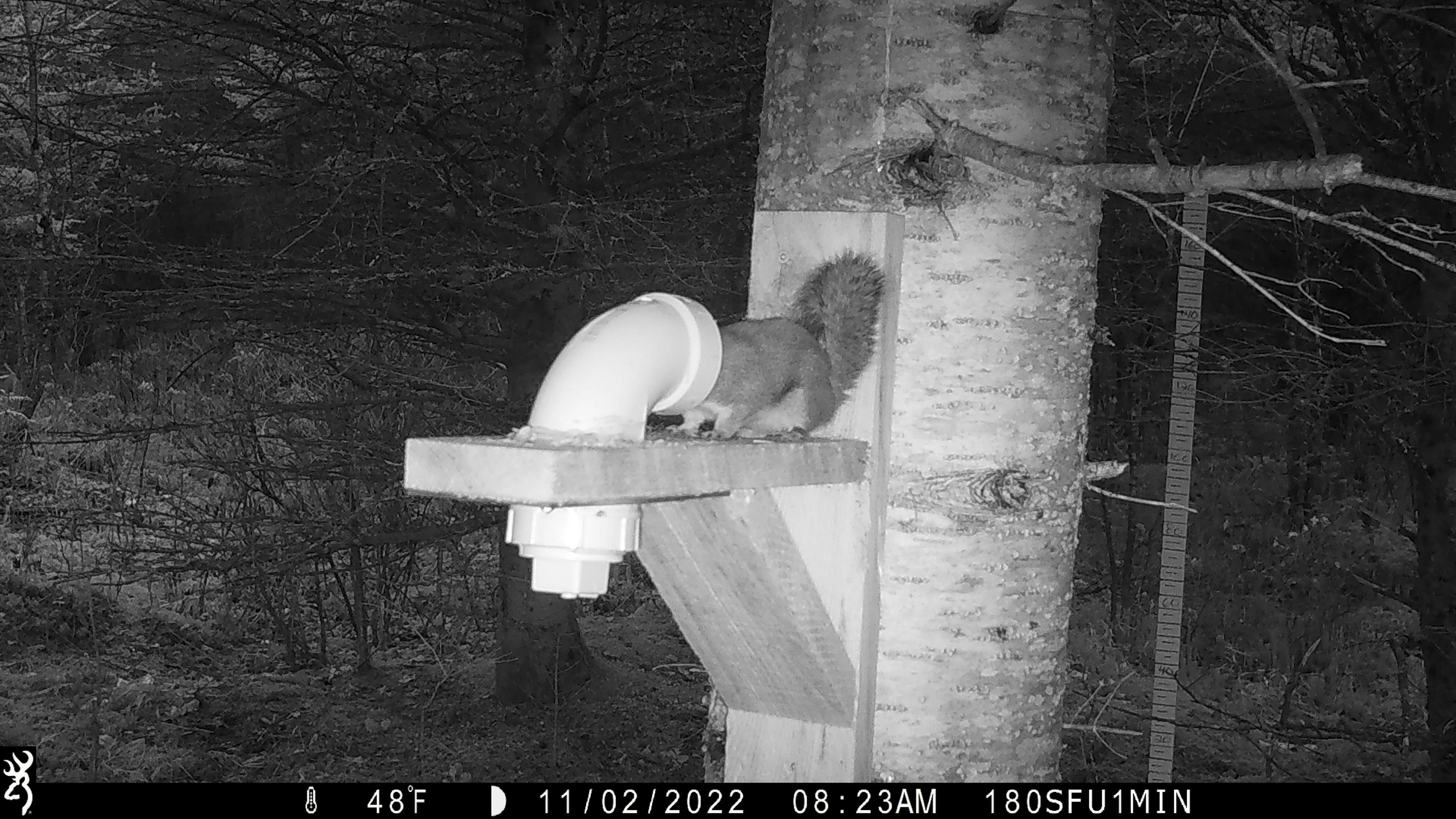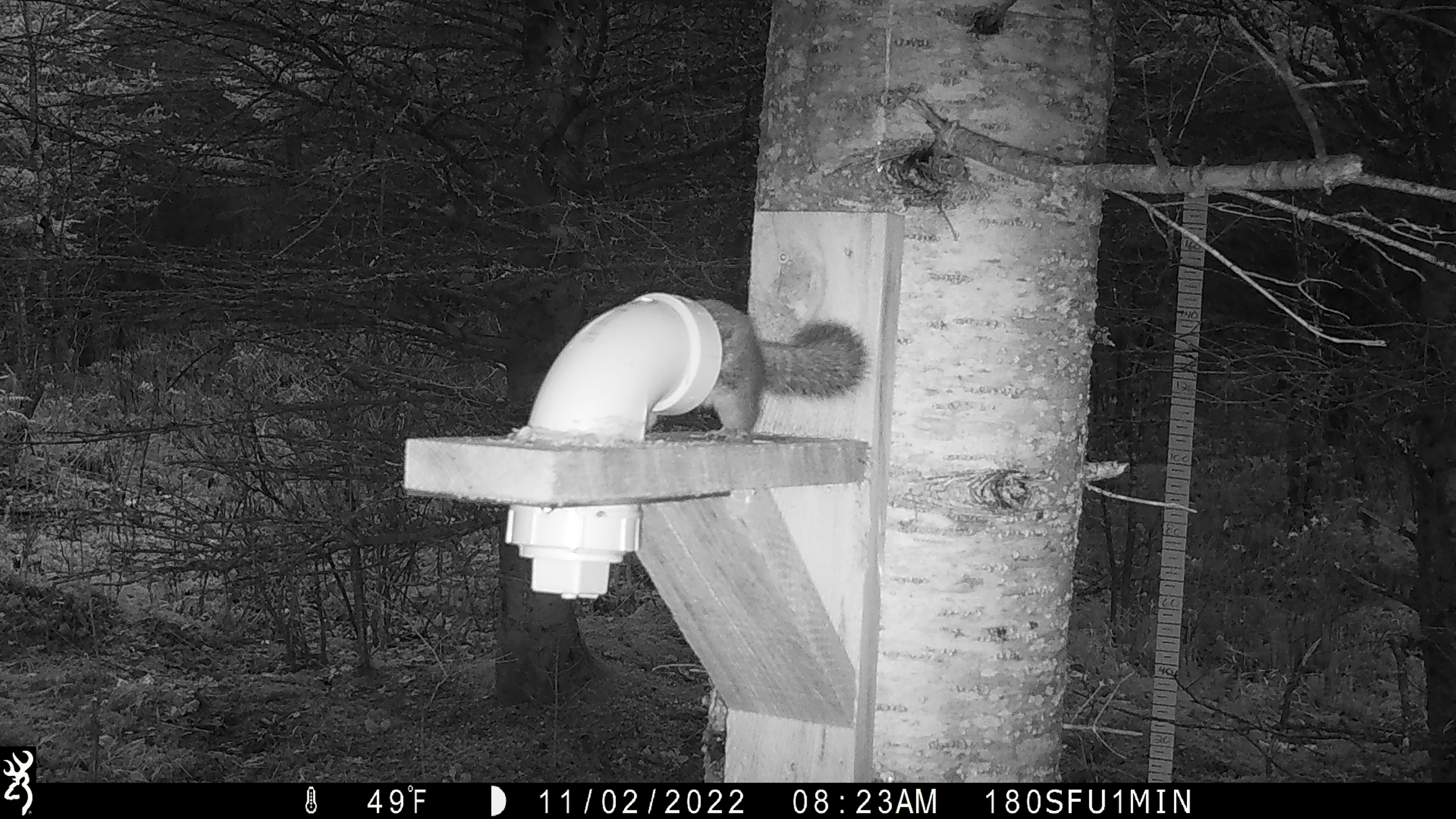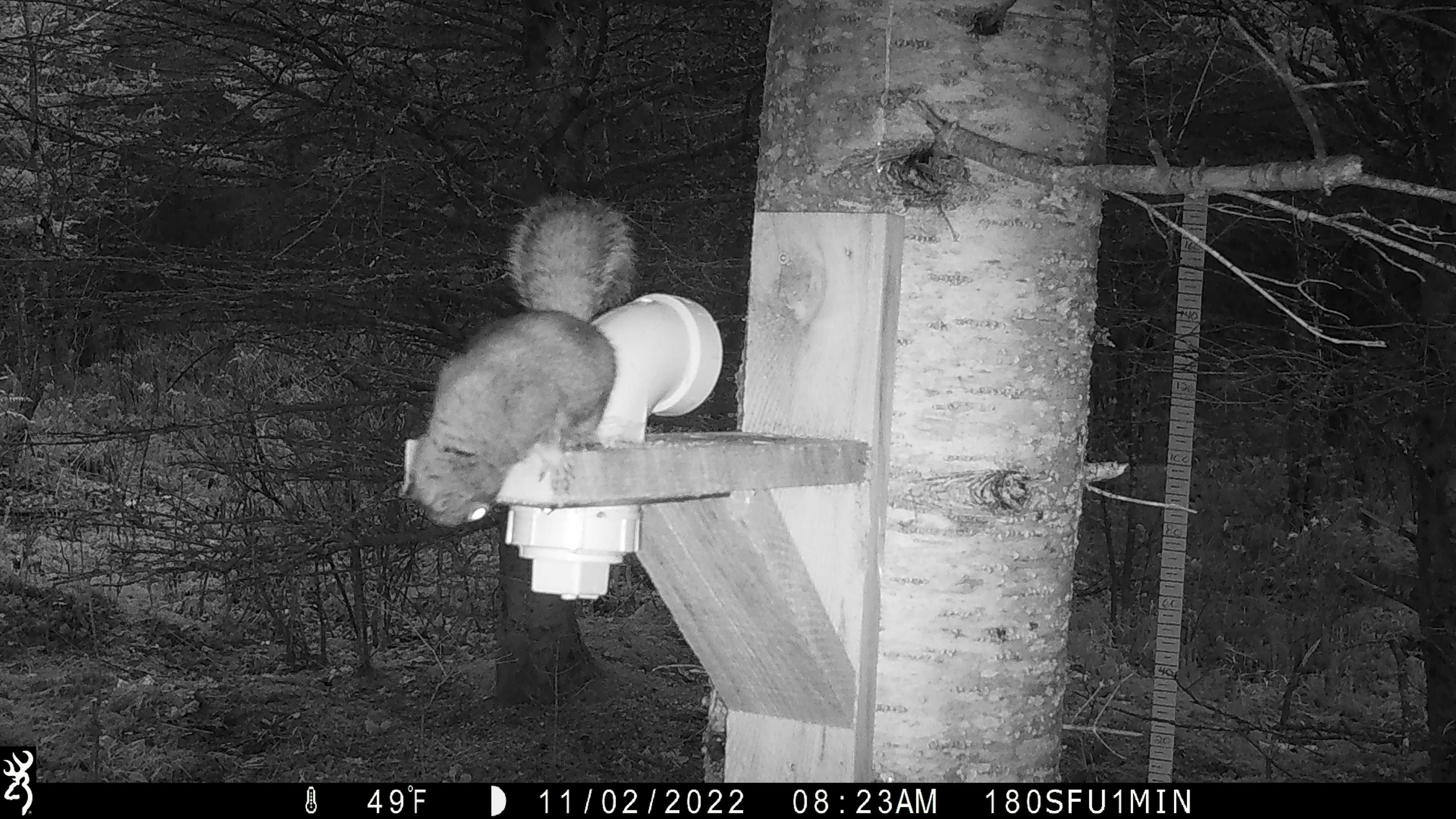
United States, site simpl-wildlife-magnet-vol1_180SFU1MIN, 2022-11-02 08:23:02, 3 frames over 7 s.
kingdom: Animalia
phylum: Chordata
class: Mammalia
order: Rodentia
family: Sciuridae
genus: Tamiasciurus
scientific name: Tamiasciurus hudsonicus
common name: red squirrel